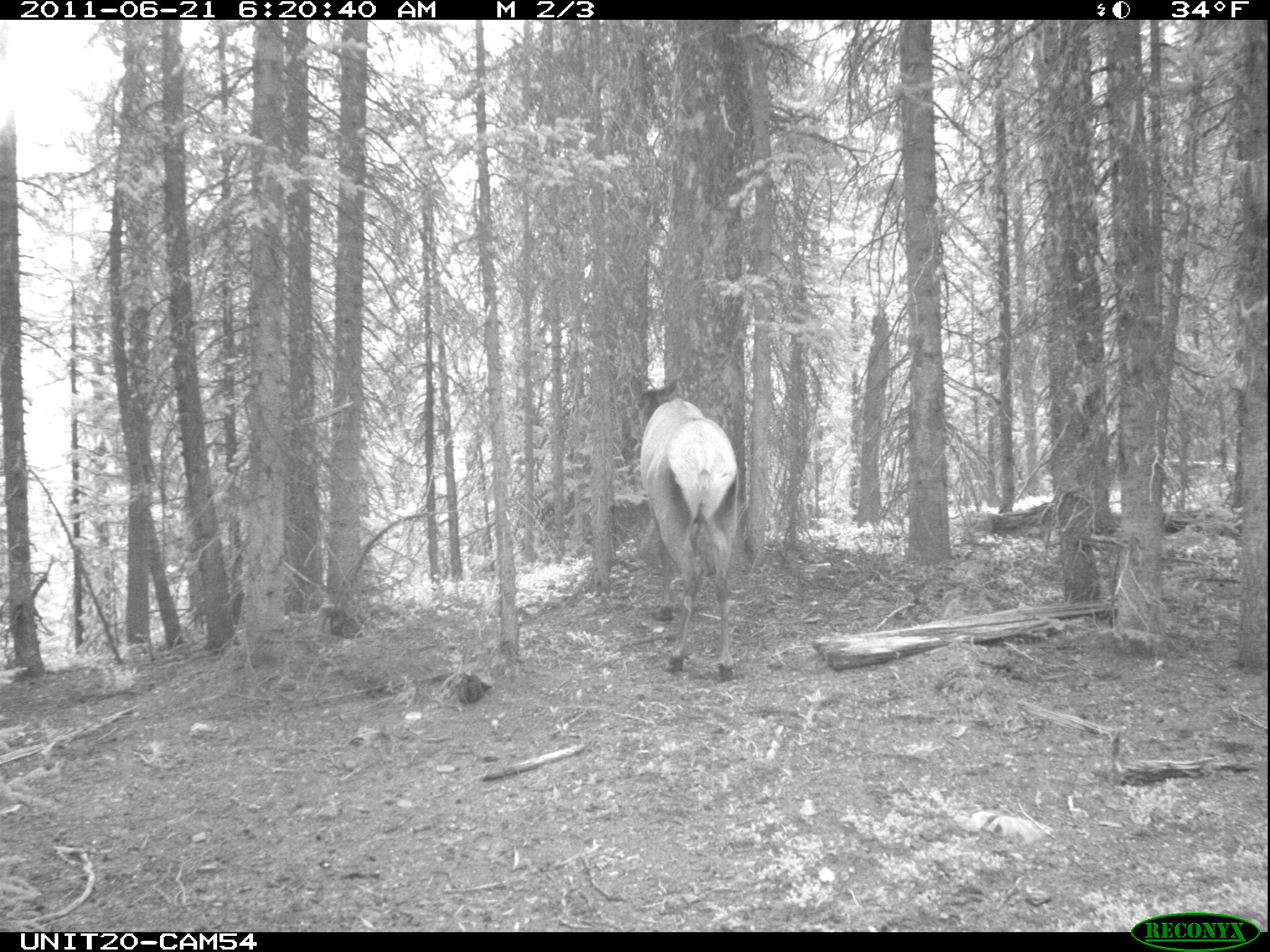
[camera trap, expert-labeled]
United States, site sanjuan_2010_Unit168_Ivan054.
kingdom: Animalia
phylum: Chordata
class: Mammalia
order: Artiodactyla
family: Cervidae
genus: Cervus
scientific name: Cervus elaphus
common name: red deer